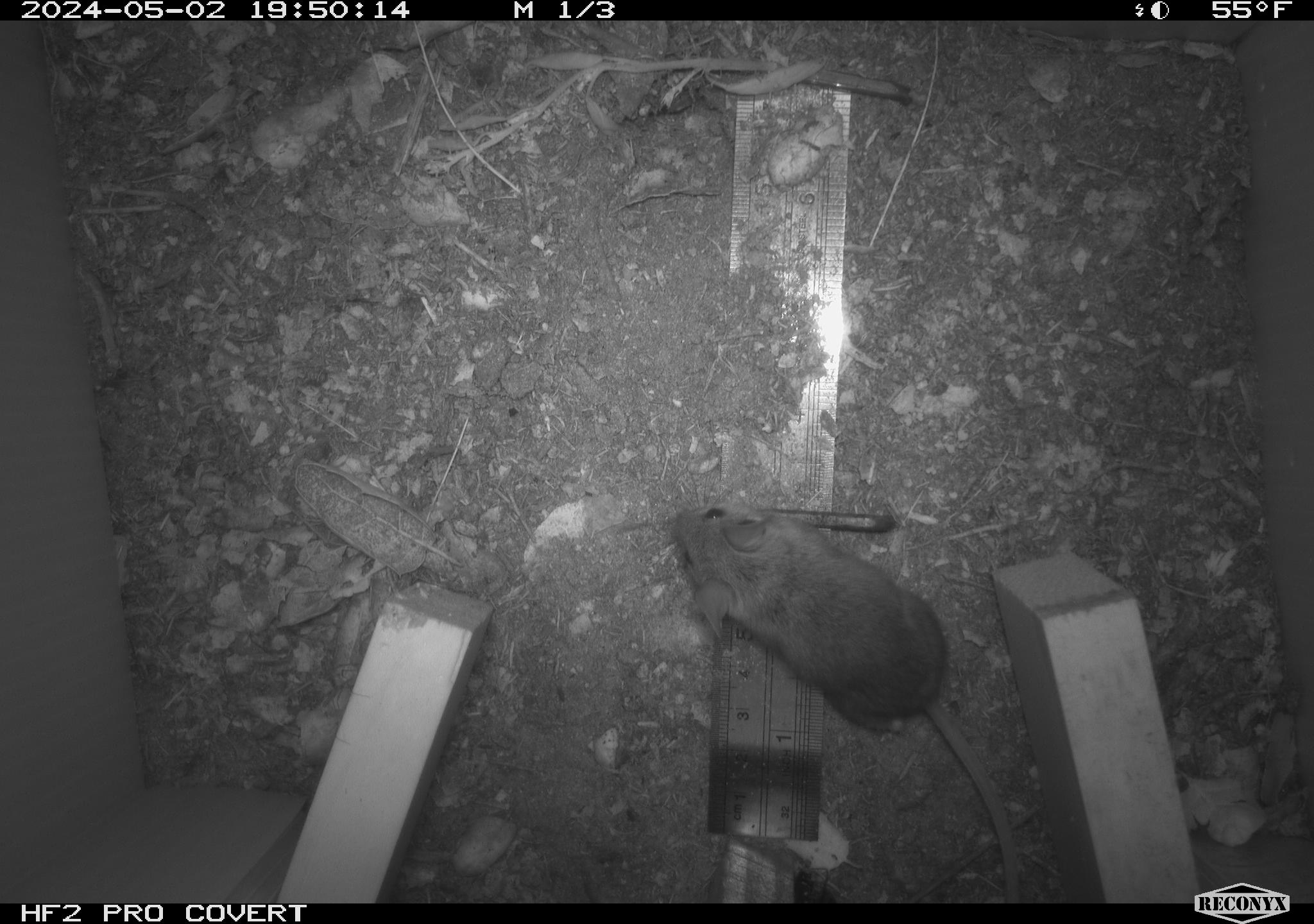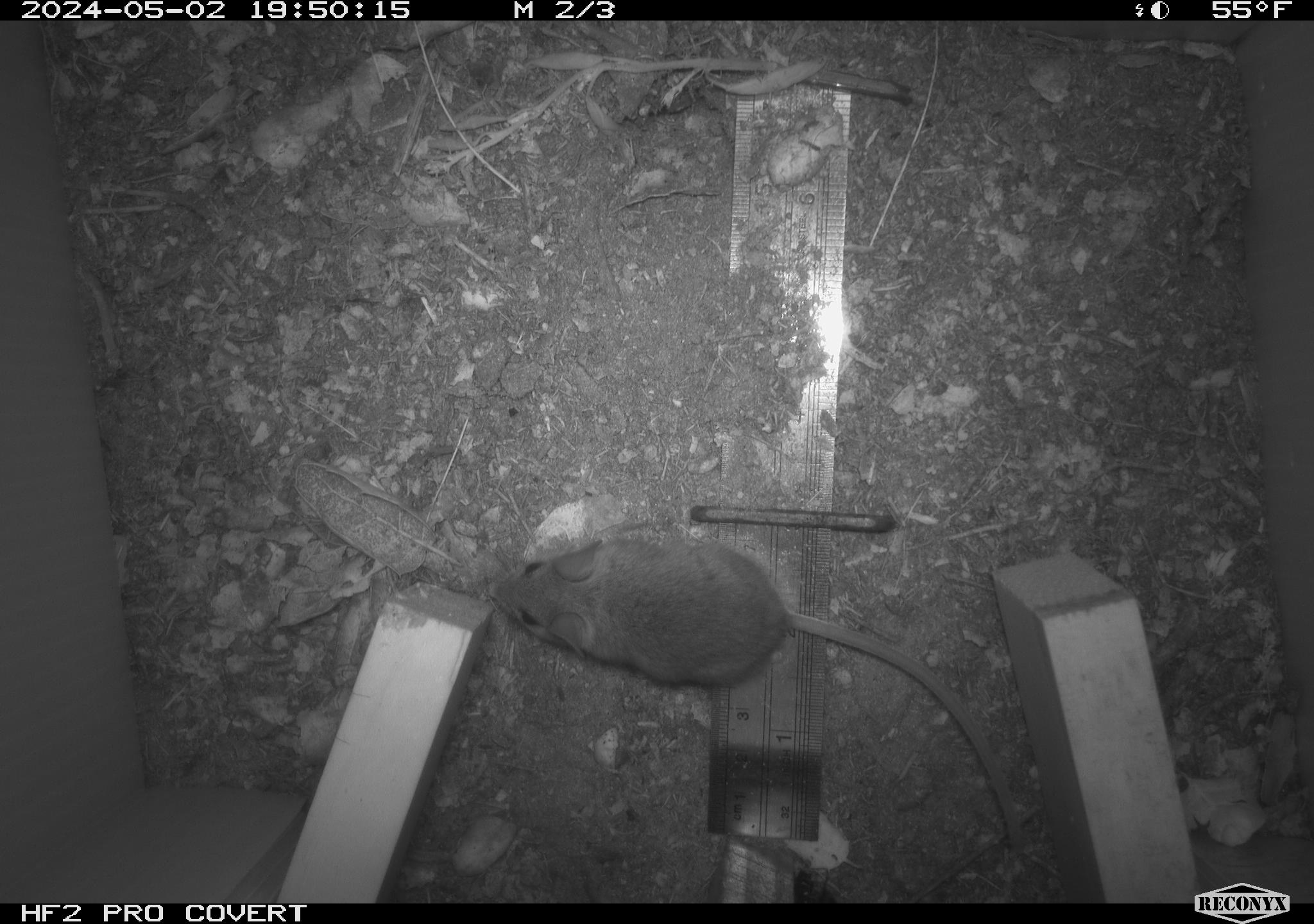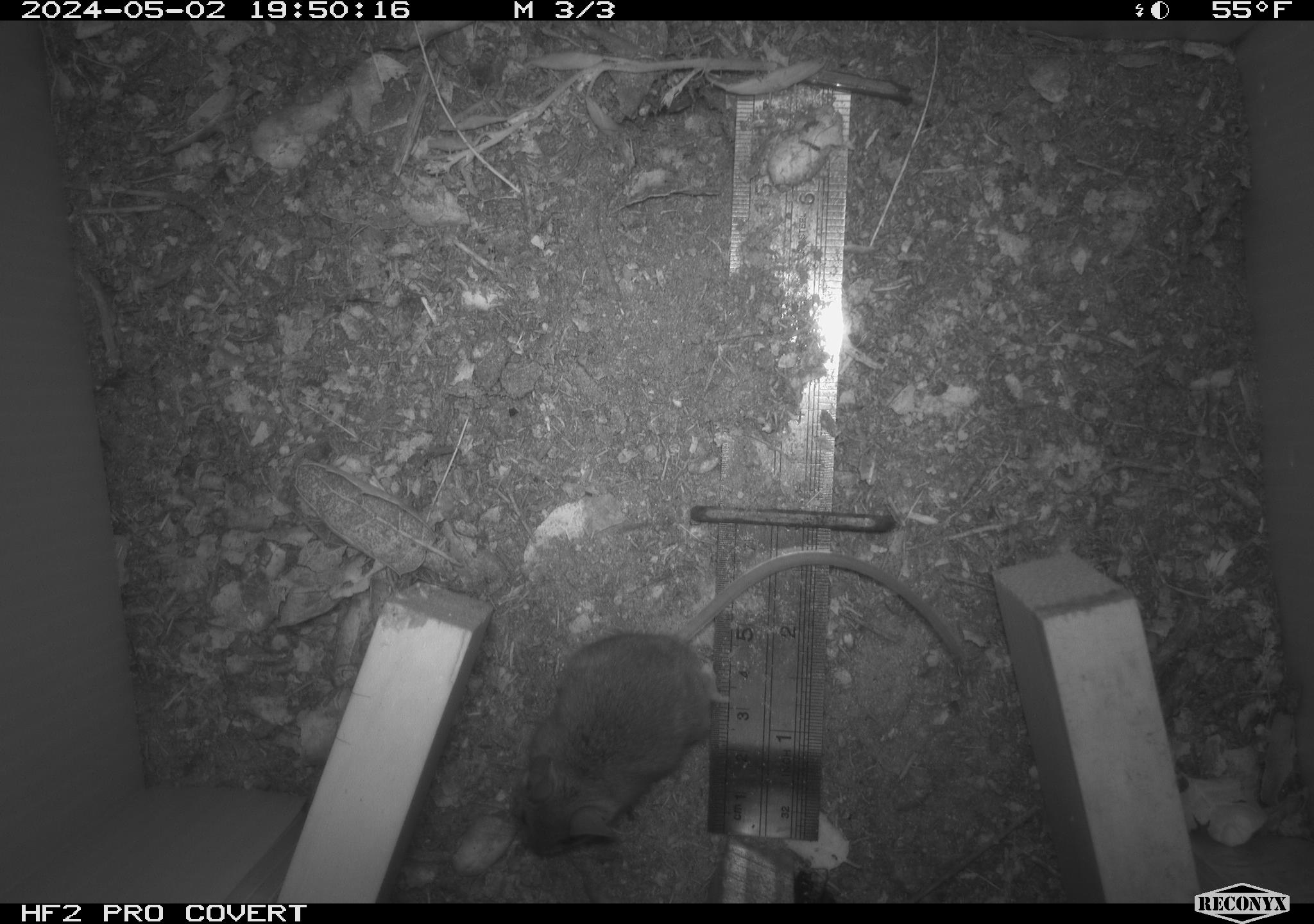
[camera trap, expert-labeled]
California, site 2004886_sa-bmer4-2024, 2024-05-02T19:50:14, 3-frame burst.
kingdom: Animalia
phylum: Chordata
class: Mammalia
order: Rodentia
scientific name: Rodentia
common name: mouse species